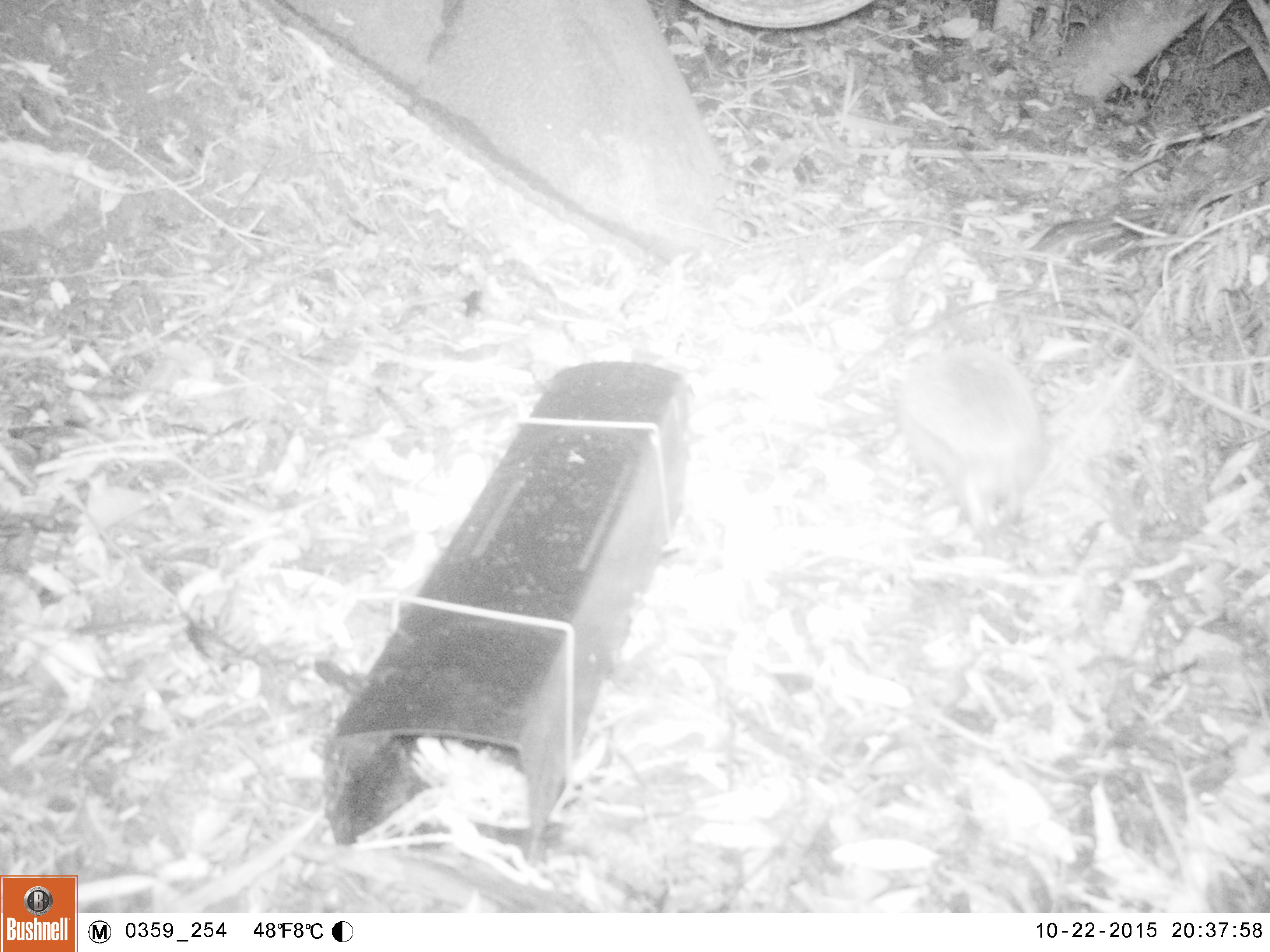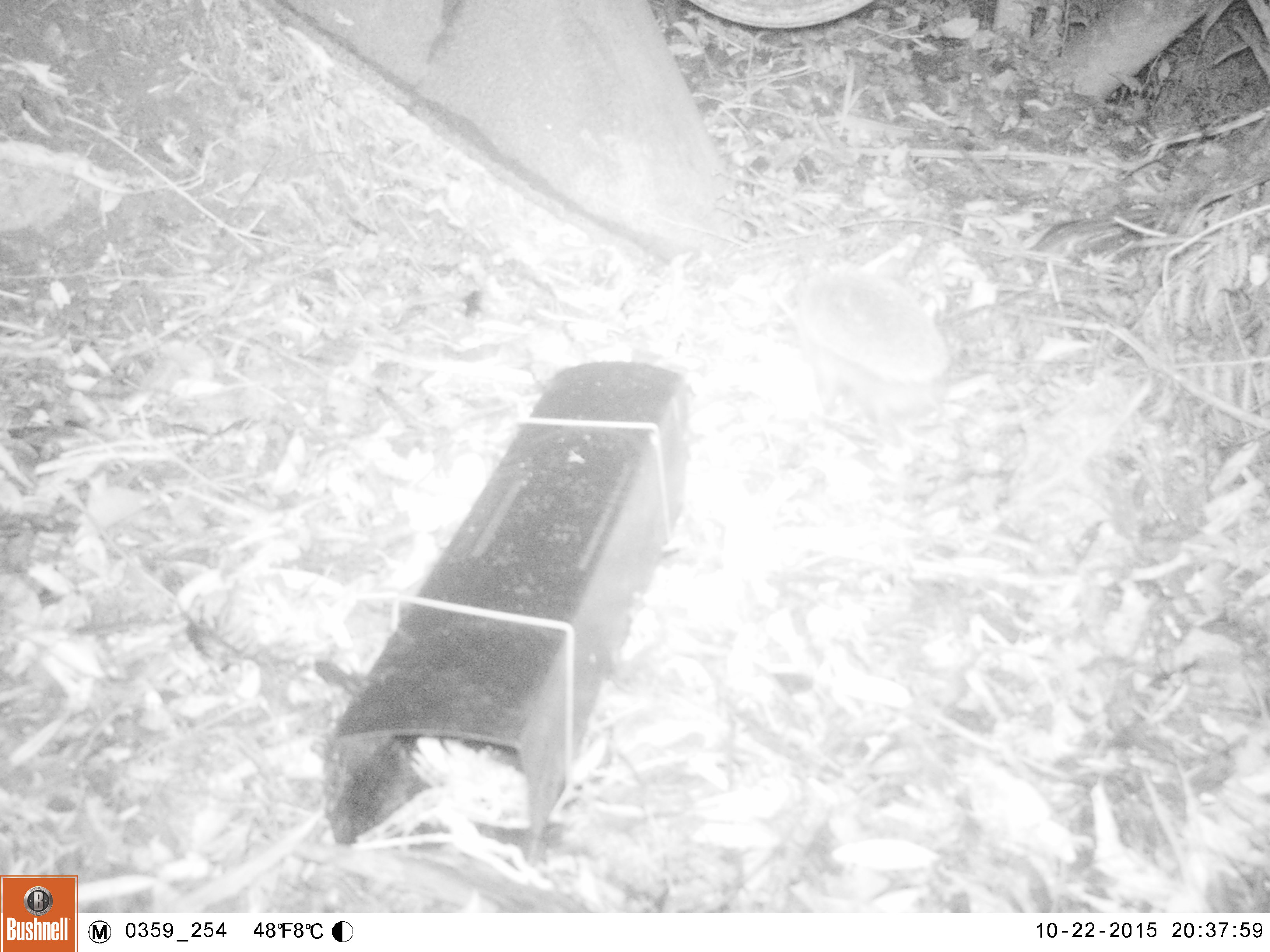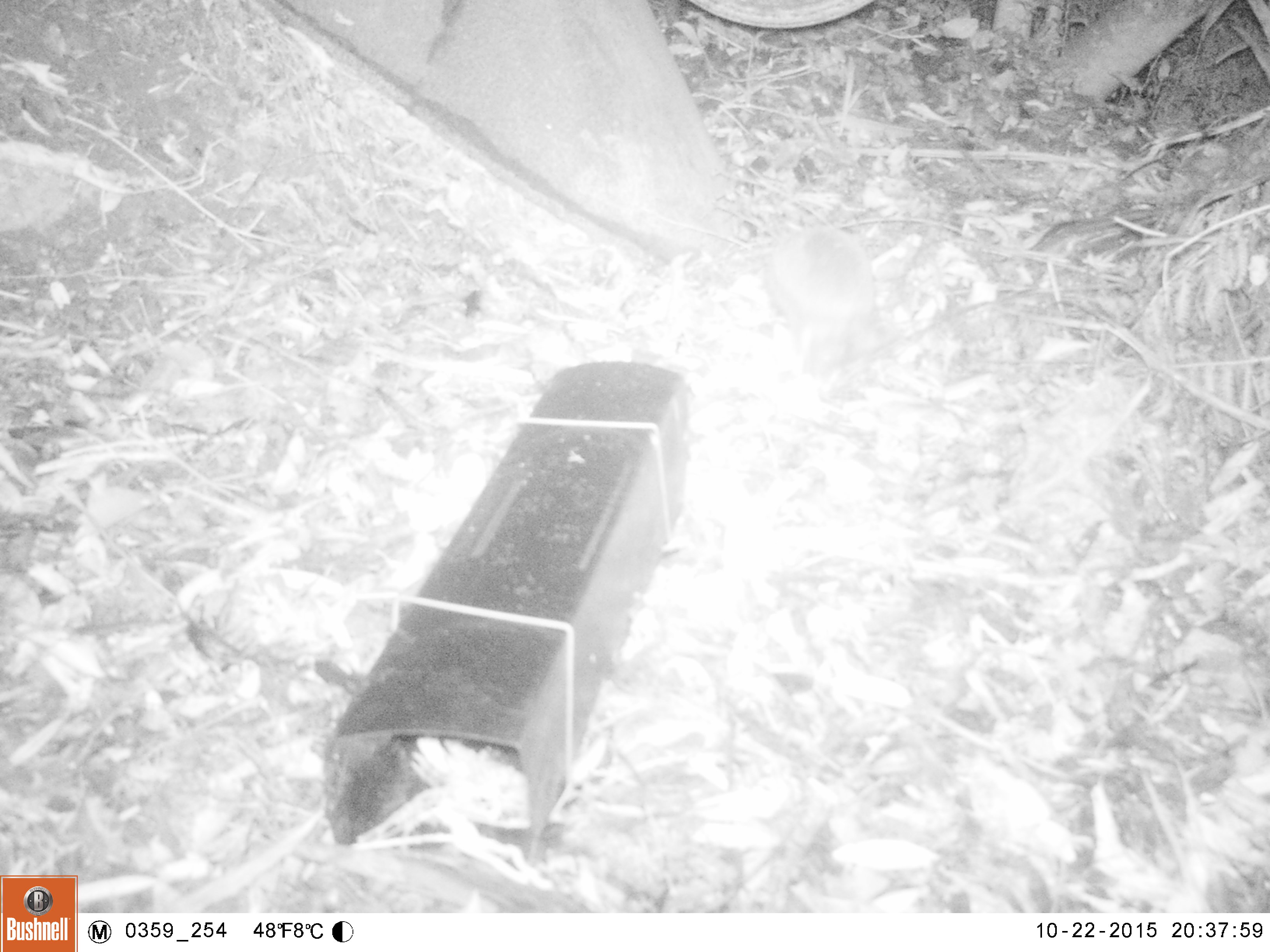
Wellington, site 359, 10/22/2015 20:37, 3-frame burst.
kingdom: Animalia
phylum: Chordata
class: Mammalia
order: Eulipotyphla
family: Erinaceidae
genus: Erinaceus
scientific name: Erinaceus europaeus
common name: hedgehog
Hedgehog (Erinaceus europaeus).